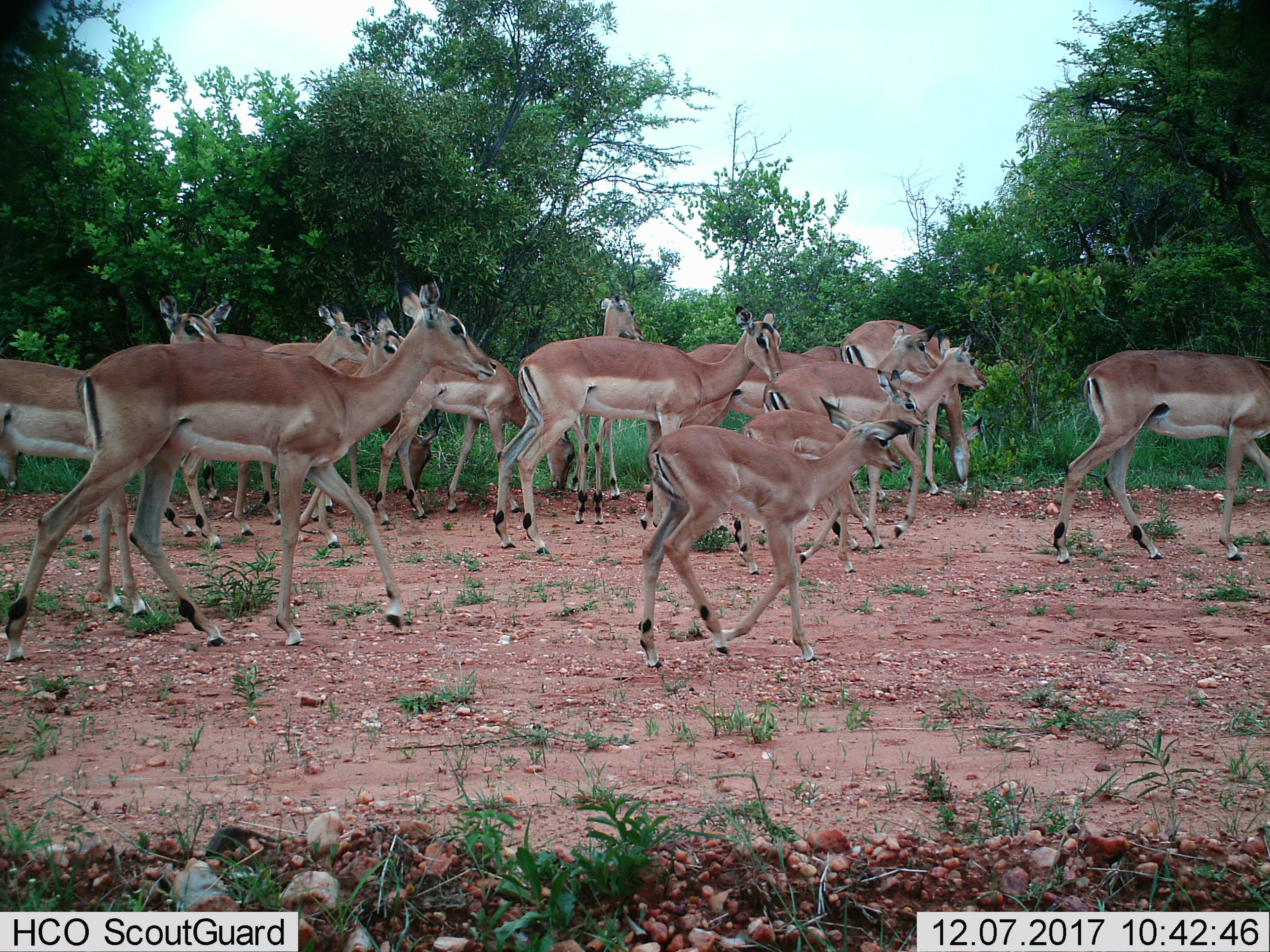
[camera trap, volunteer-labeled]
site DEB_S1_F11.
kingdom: Animalia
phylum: Chordata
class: Mammalia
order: Artiodactyla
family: Bovidae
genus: Aepyceros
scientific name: Aepyceros melampus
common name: impala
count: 11-50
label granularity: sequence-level